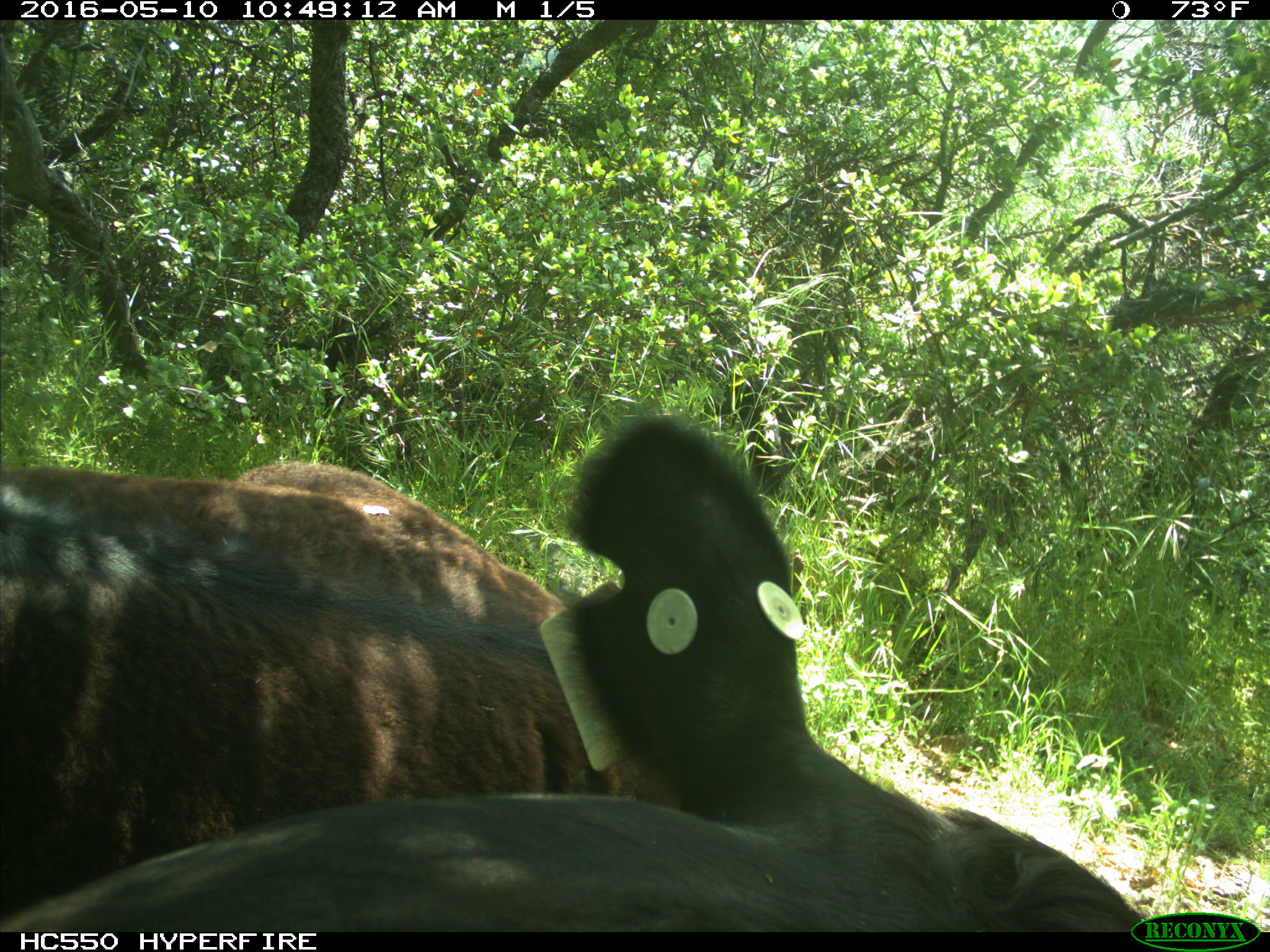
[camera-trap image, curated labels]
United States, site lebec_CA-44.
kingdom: Animalia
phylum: Chordata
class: Mammalia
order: Artiodactyla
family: Bovidae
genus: Bos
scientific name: Bos taurus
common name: domestic cow